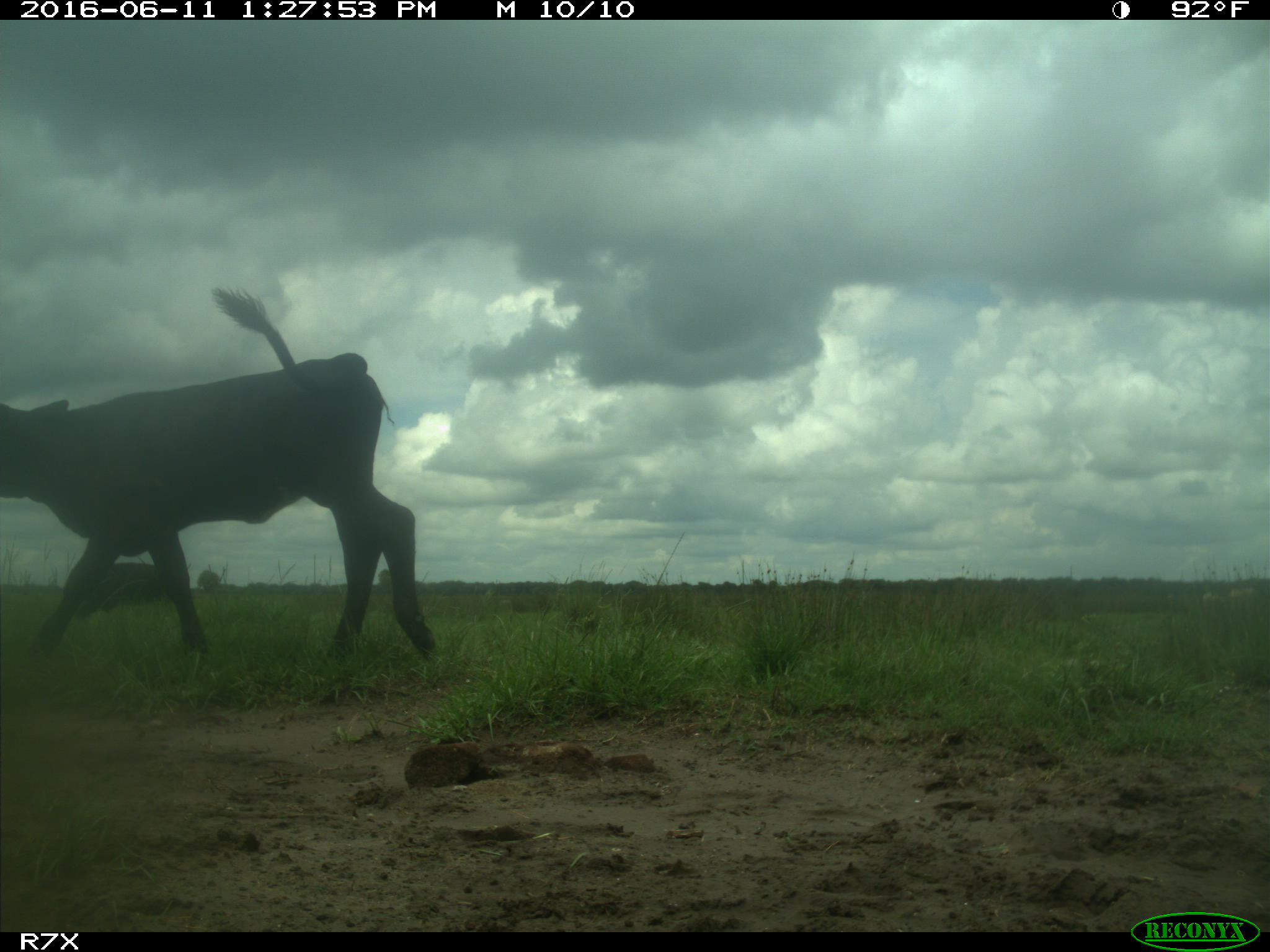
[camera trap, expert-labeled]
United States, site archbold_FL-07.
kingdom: Animalia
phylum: Chordata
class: Mammalia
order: Artiodactyla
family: Bovidae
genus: Bos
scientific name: Bos taurus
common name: domestic cow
Bos taurus (domestic cow).